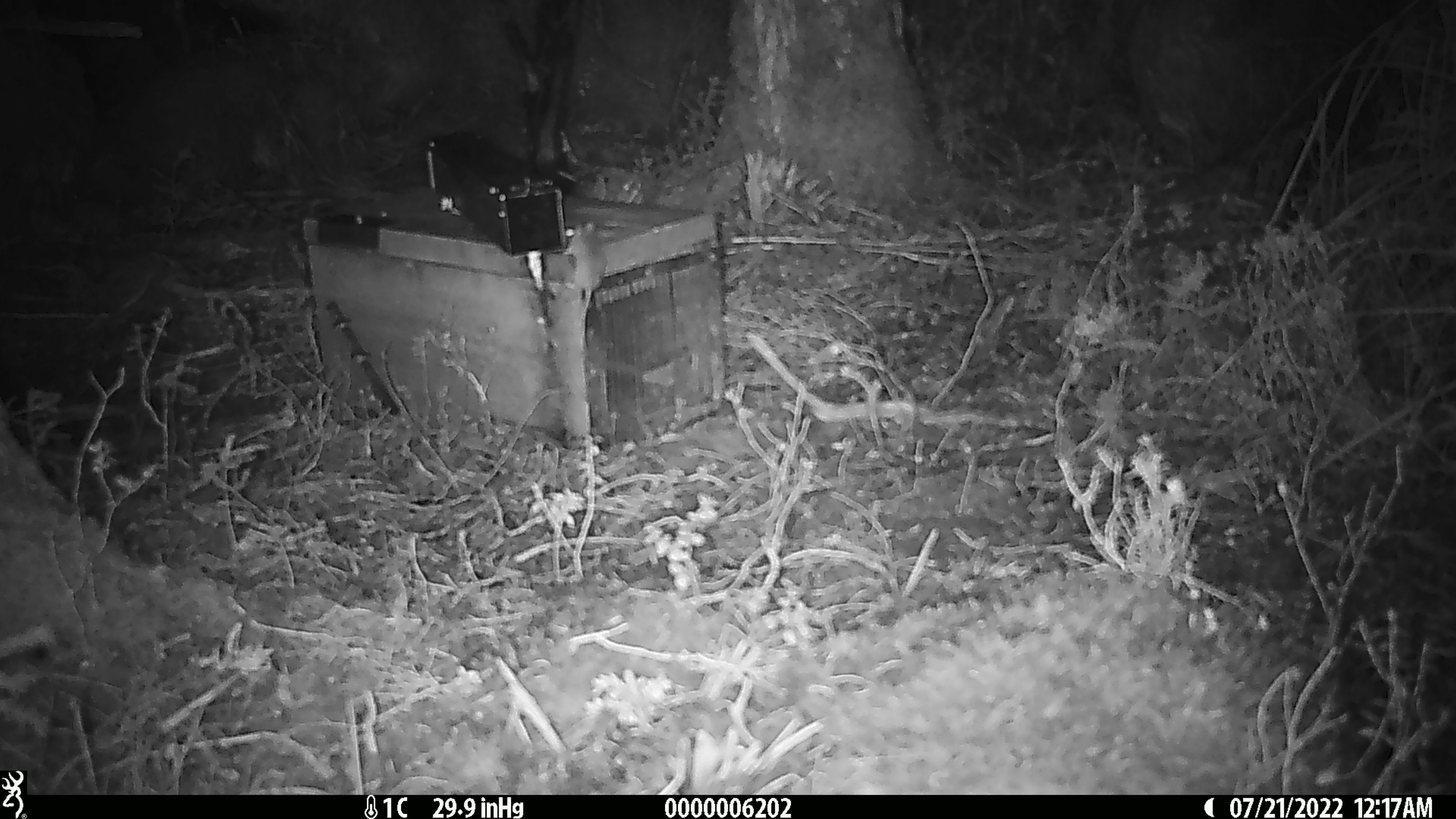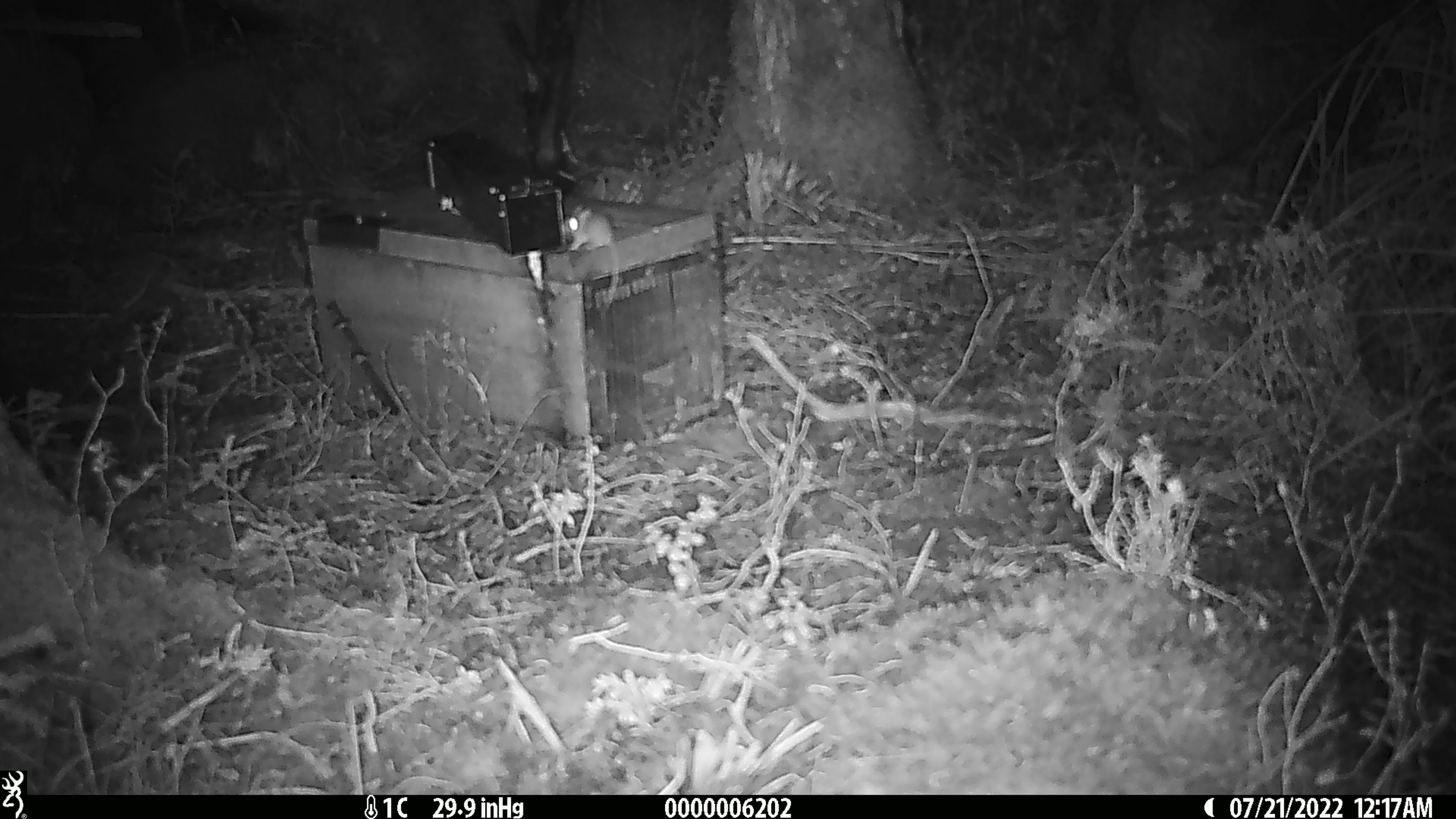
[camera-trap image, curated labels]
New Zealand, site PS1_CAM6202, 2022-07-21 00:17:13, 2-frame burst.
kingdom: Animalia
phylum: Chordata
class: Mammalia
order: Rodentia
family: Muridae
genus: Mus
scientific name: Mus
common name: mouse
Mouse (Mus).